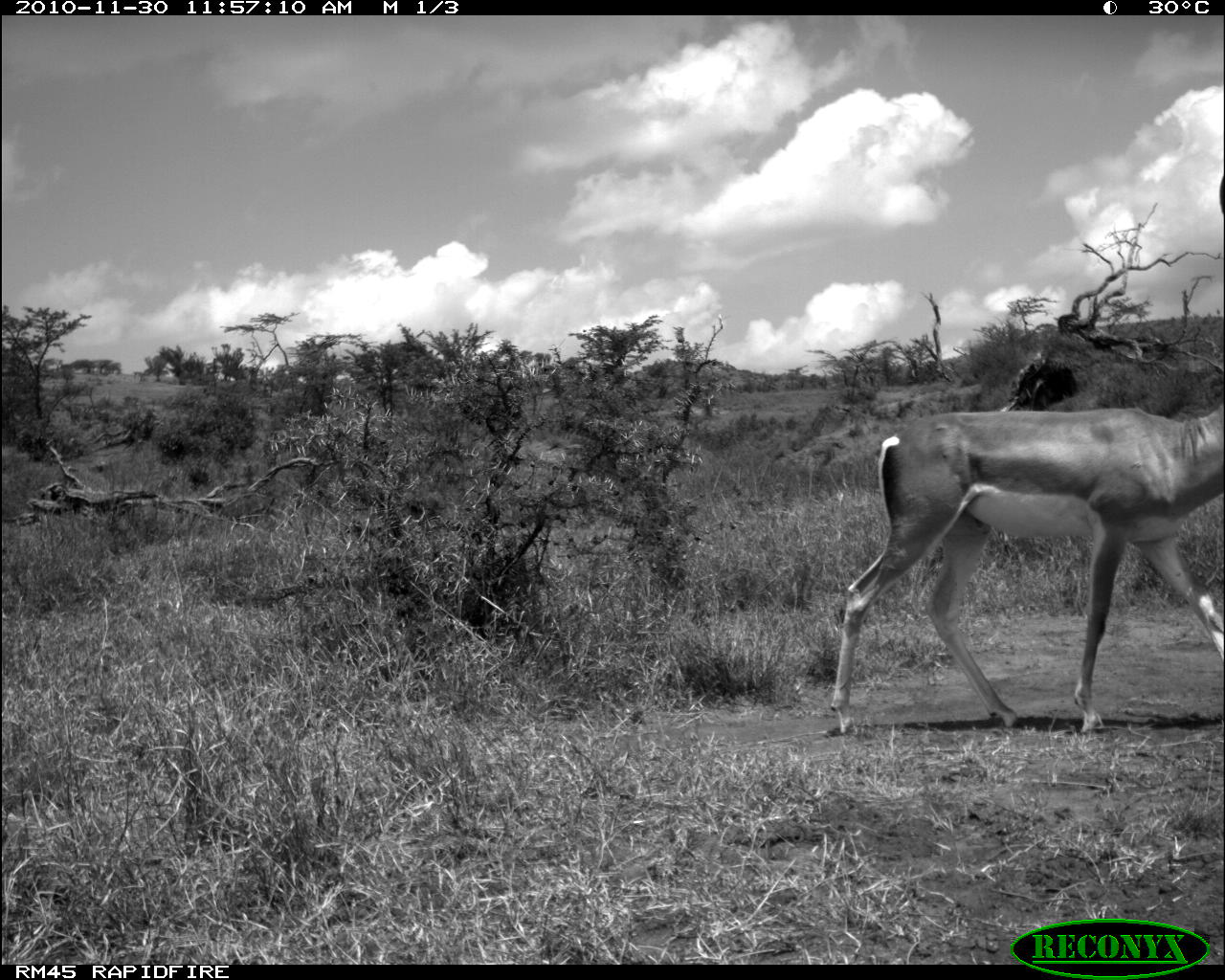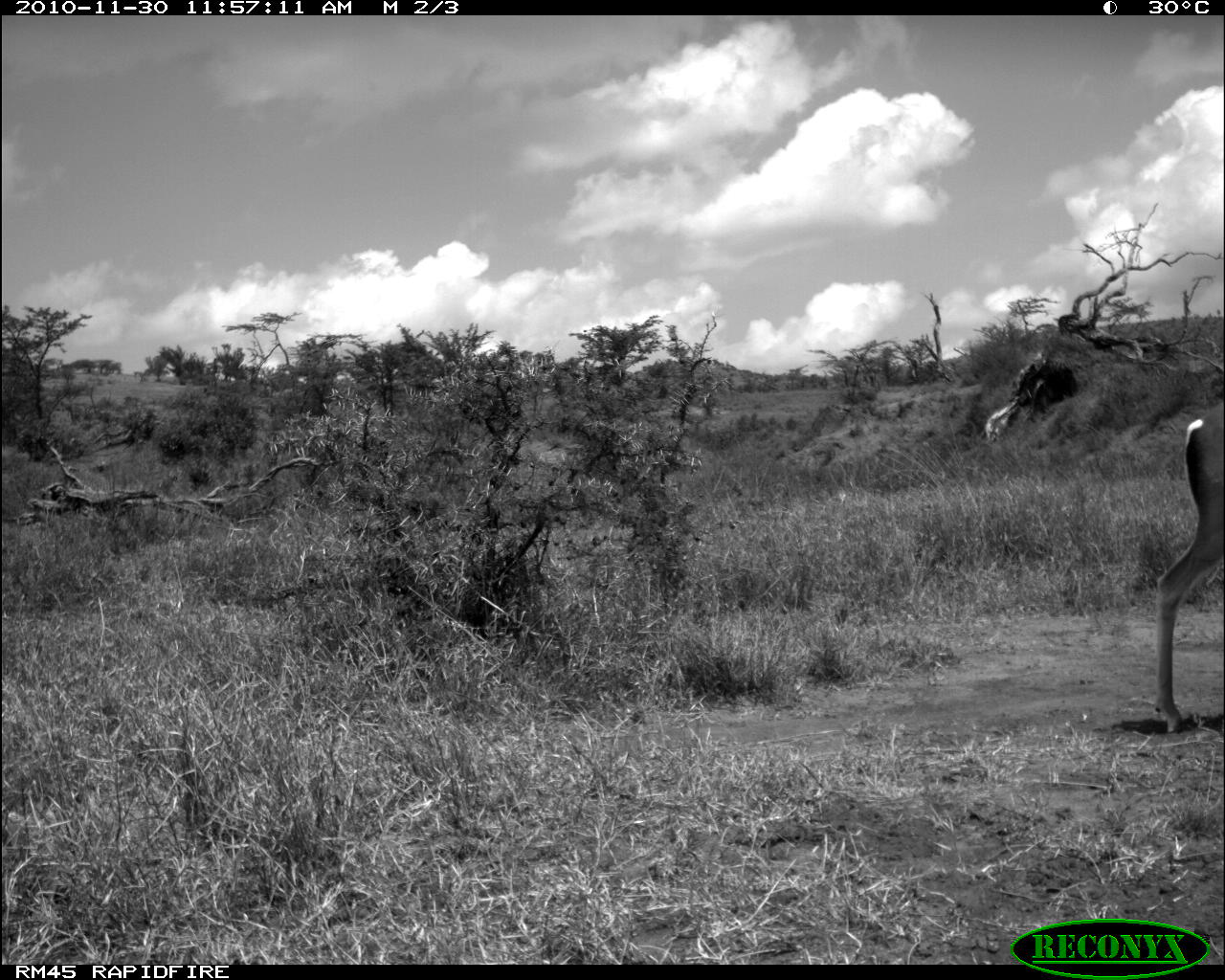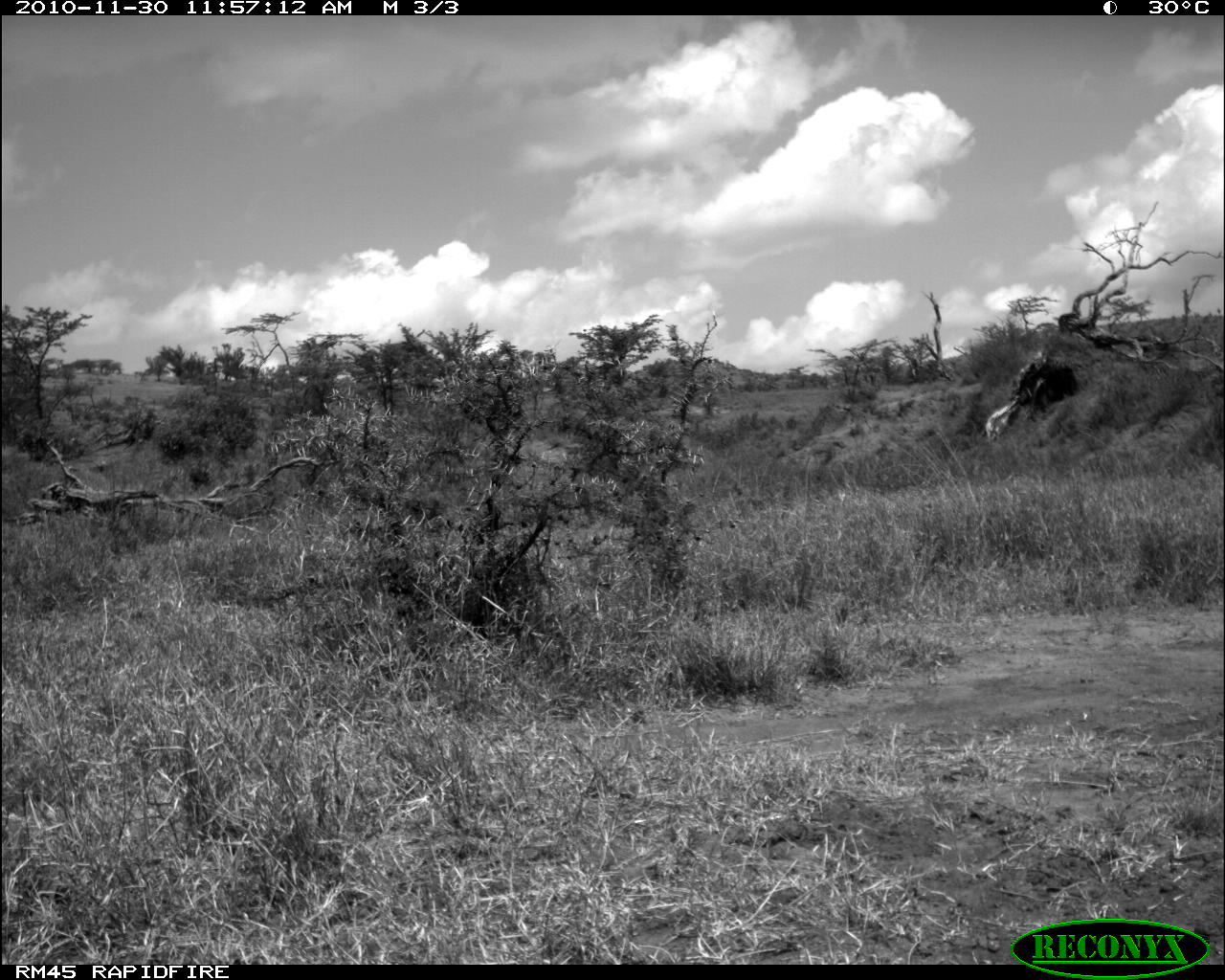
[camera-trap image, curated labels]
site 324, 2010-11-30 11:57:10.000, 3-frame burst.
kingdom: Animalia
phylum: Chordata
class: Mammalia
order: Artiodactyla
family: Bovidae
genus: Nanger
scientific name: Nanger granti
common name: grant's gazelle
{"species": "Nanger granti (grant's gazelle)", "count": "1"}